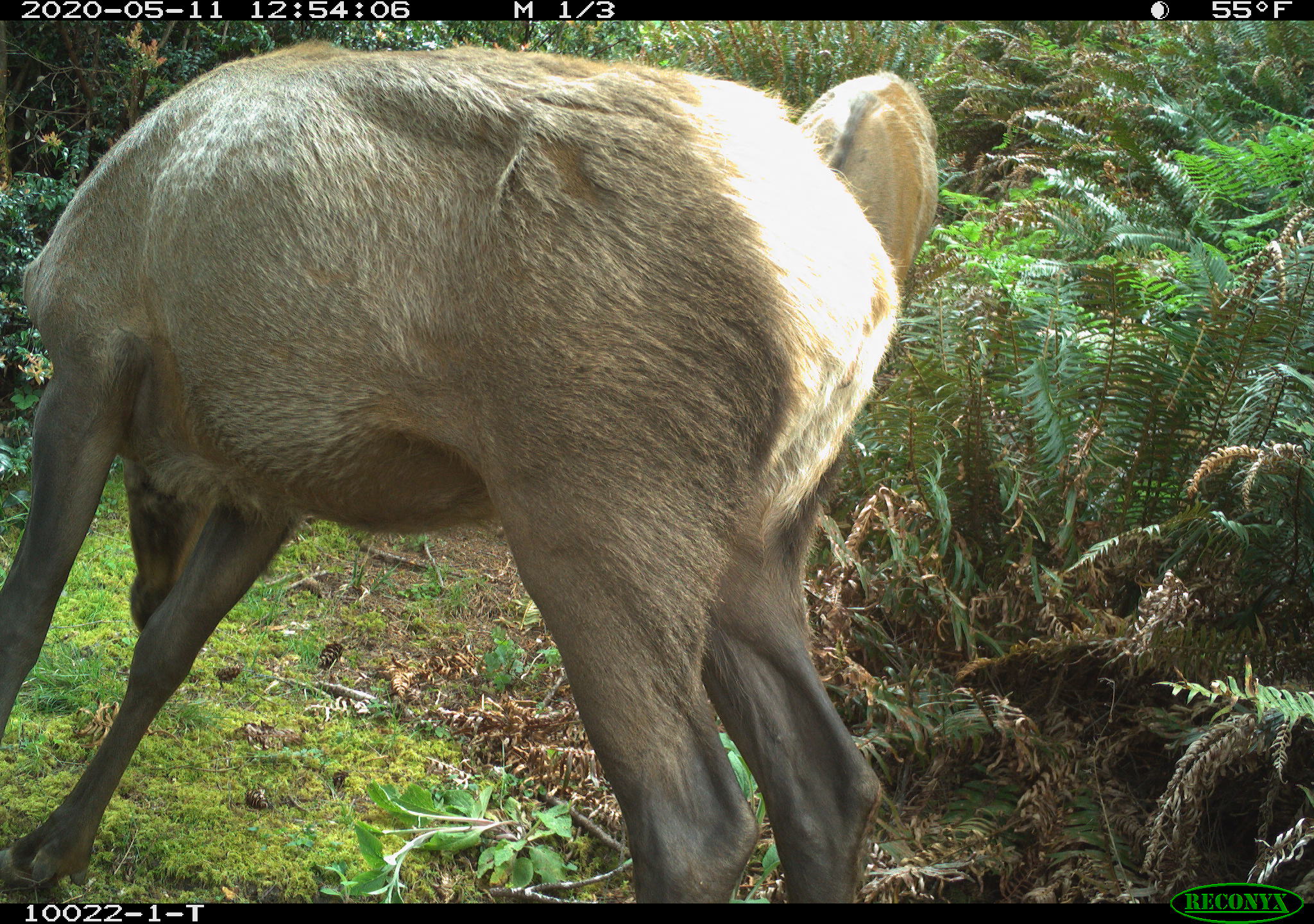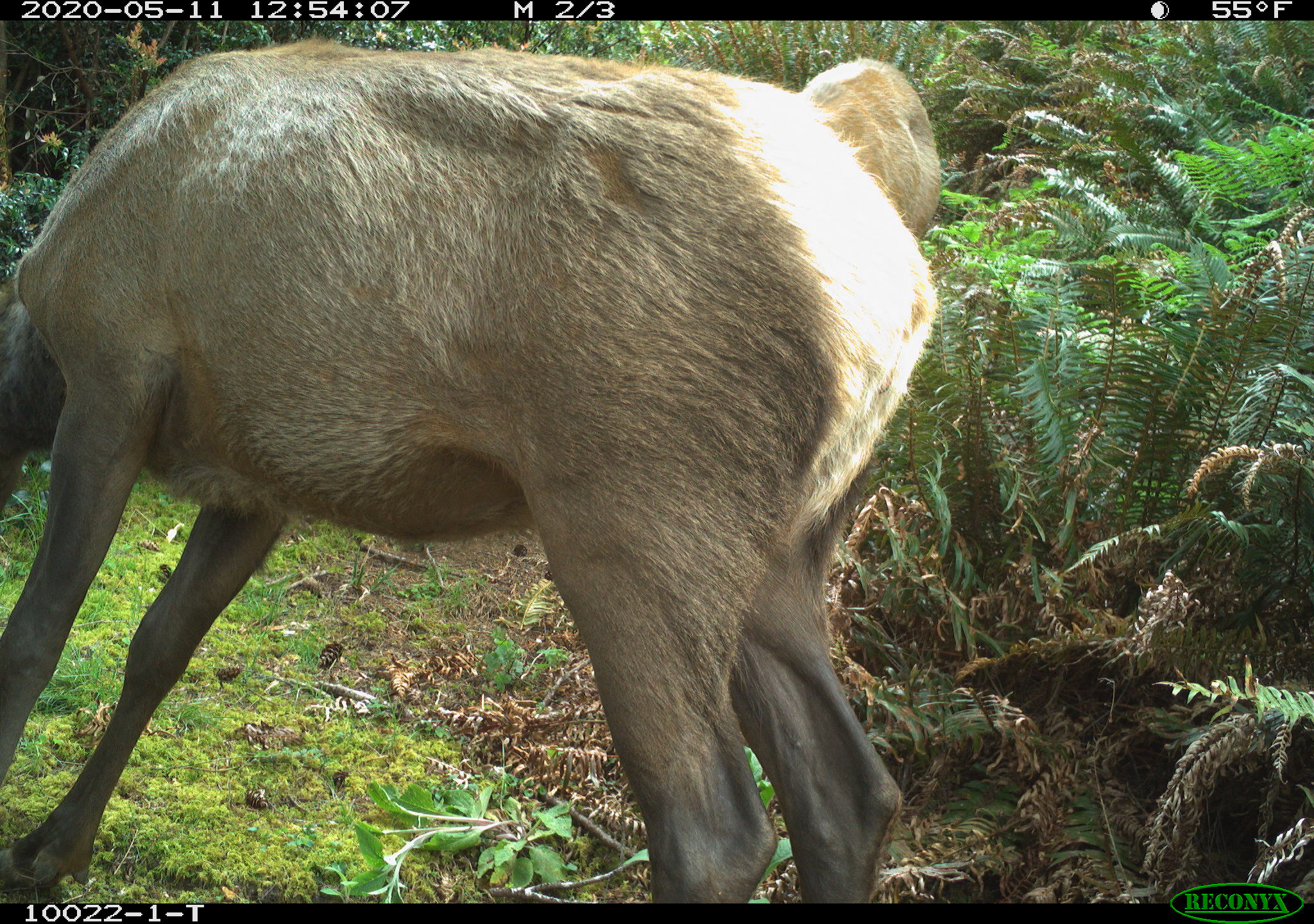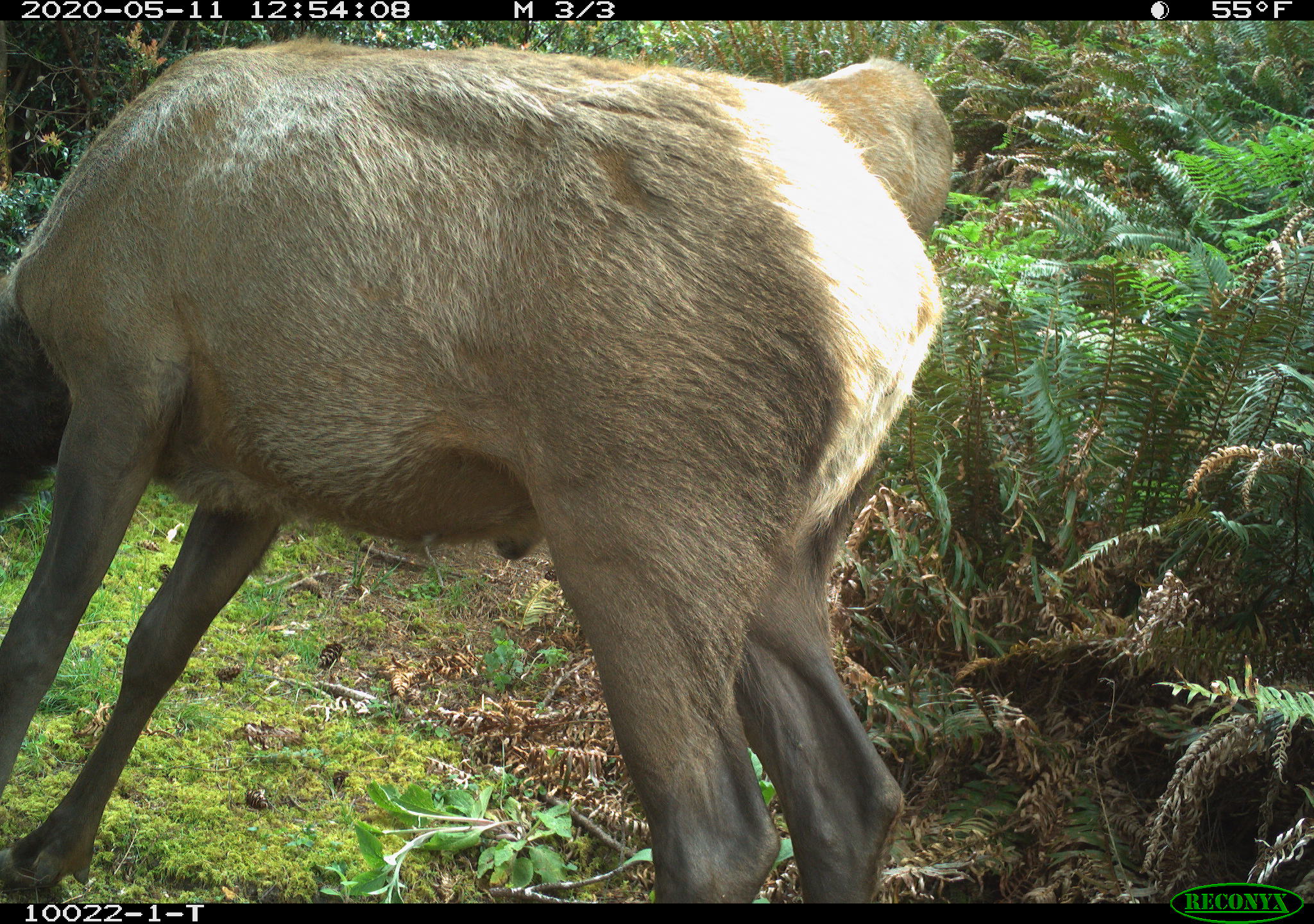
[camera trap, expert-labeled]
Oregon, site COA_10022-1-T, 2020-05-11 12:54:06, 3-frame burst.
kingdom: Animalia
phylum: Chordata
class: Mammalia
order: Artiodactyla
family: Cervidae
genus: Cervus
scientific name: Cervus canadensis roosevelti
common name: roosevelt elk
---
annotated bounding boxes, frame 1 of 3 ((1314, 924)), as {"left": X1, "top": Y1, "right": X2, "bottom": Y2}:
roosevelt elk: {"left": 5, "top": 33, "right": 903, "bottom": 893}; {"left": 798, "top": 71, "right": 946, "bottom": 266}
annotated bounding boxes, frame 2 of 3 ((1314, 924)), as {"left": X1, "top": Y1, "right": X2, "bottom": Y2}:
roosevelt elk: {"left": 5, "top": 35, "right": 946, "bottom": 893}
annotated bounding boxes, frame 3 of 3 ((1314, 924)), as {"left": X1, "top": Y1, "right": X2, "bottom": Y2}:
roosevelt elk: {"left": 3, "top": 32, "right": 952, "bottom": 892}